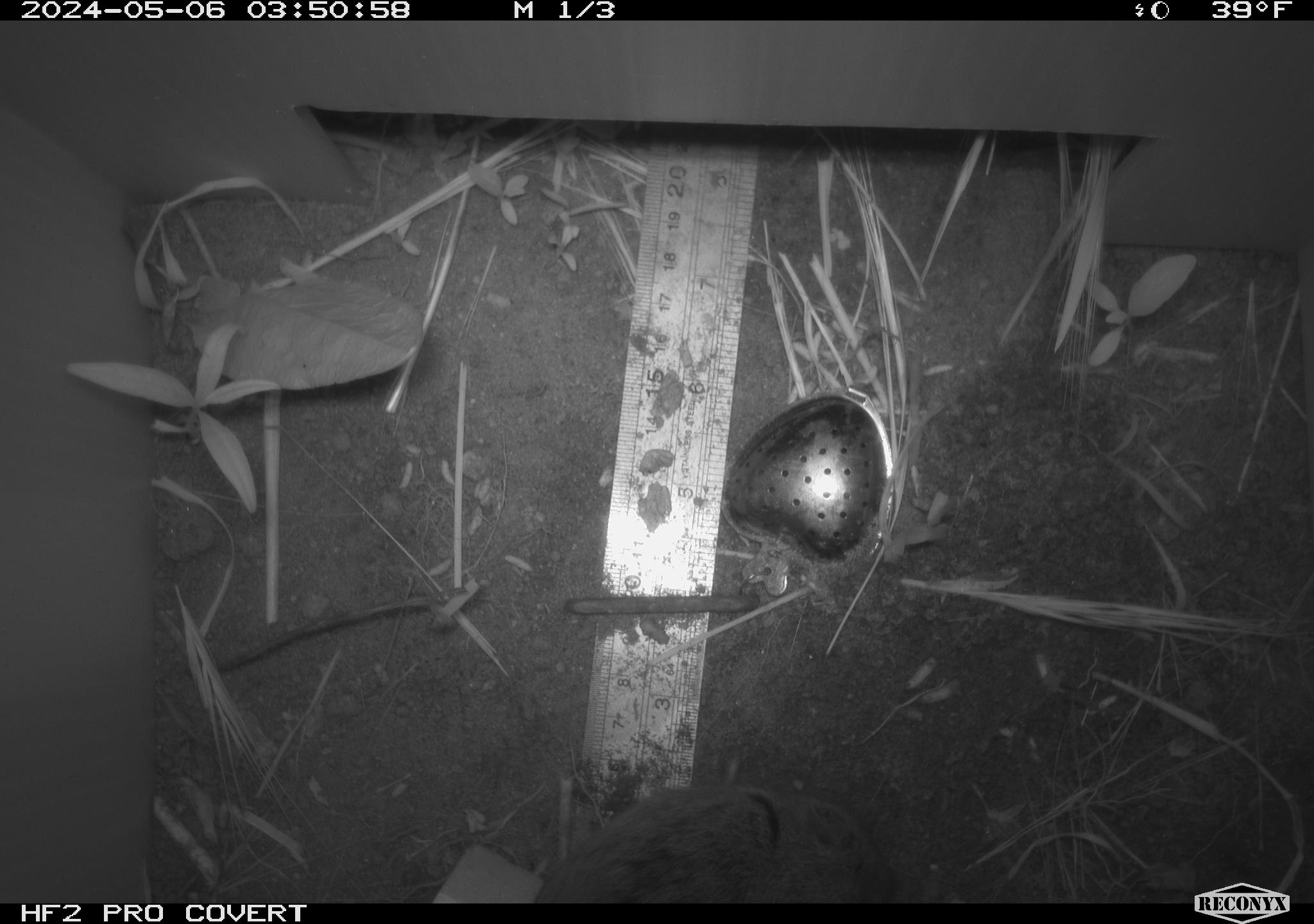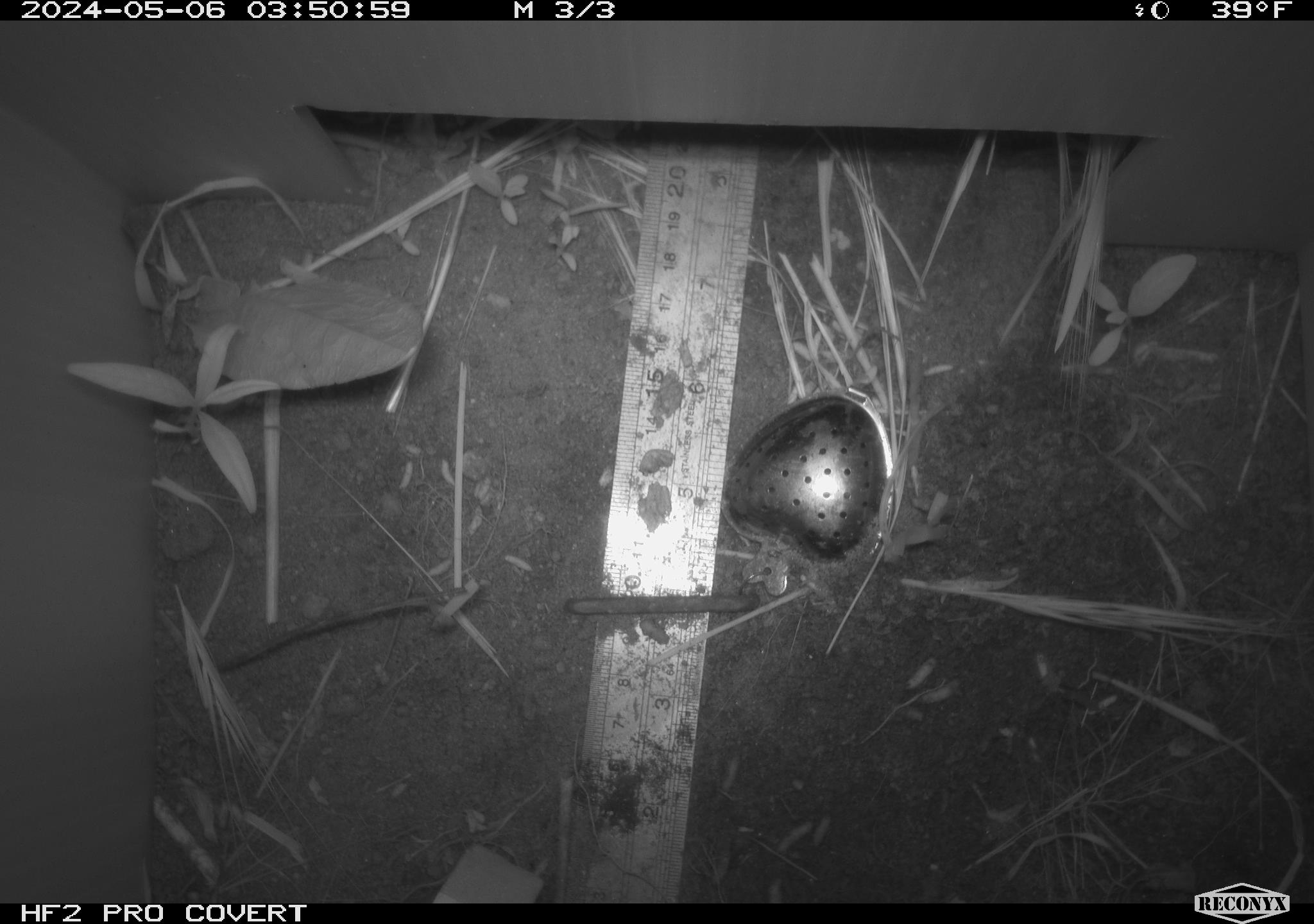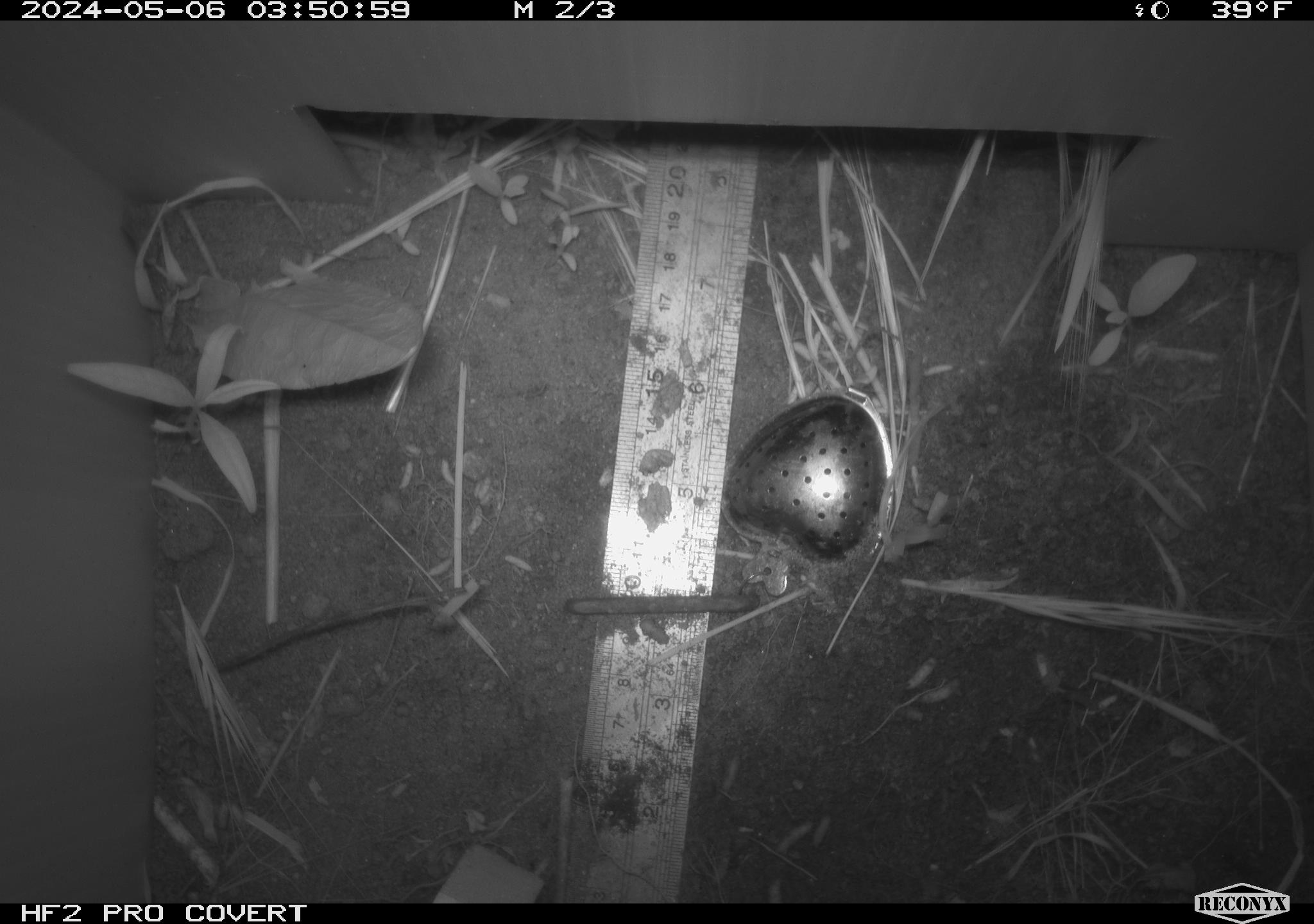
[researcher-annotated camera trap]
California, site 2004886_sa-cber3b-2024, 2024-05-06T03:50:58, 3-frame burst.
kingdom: Animalia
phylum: Chordata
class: Mammalia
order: Rodentia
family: Cricetidae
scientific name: Arvicolinae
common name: voles, lemmings, and muskrats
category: arvicolinae subfamily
Arvicolinae subfamily (voles, lemmings, and muskrats) (Arvicolinae).